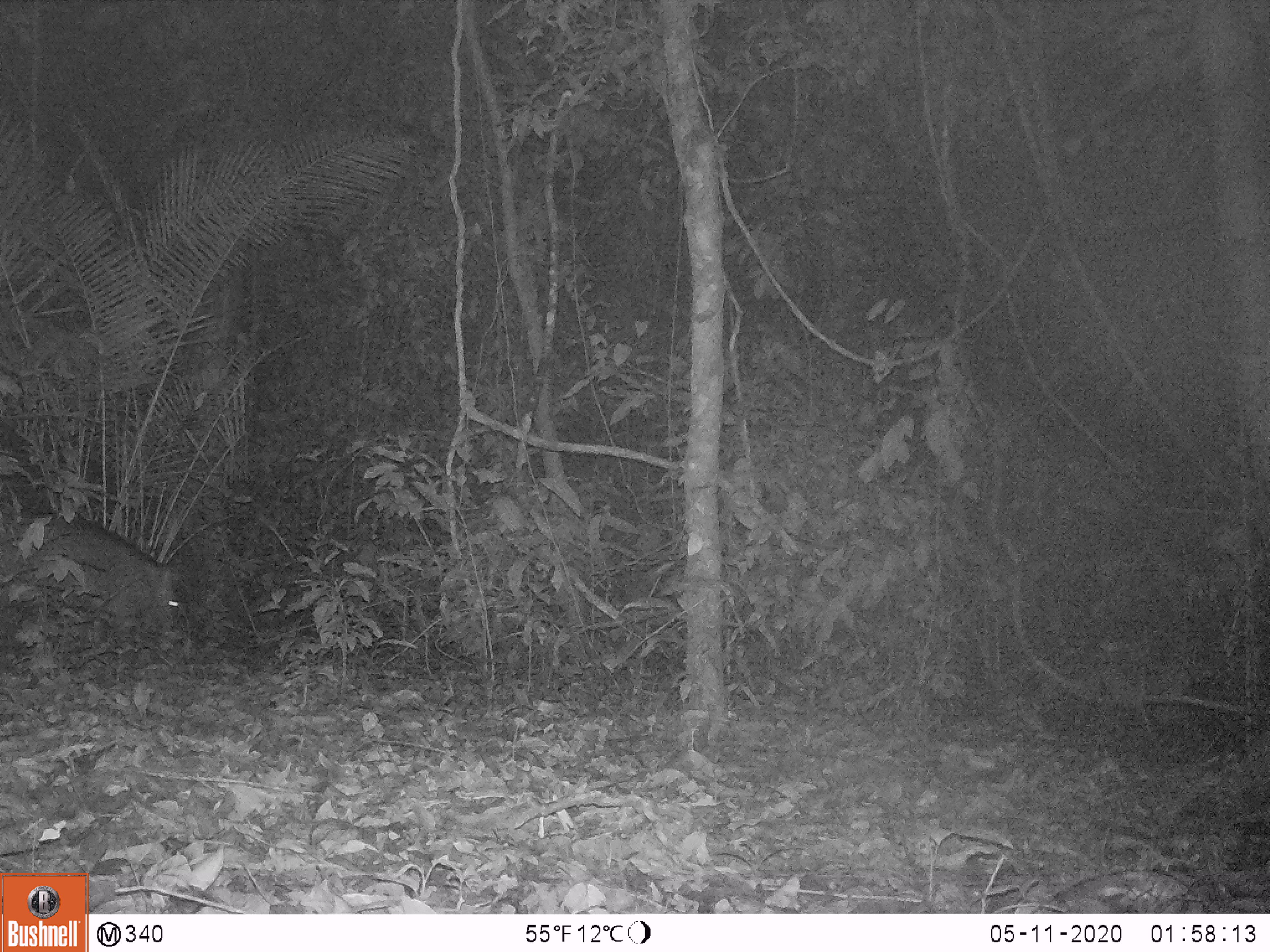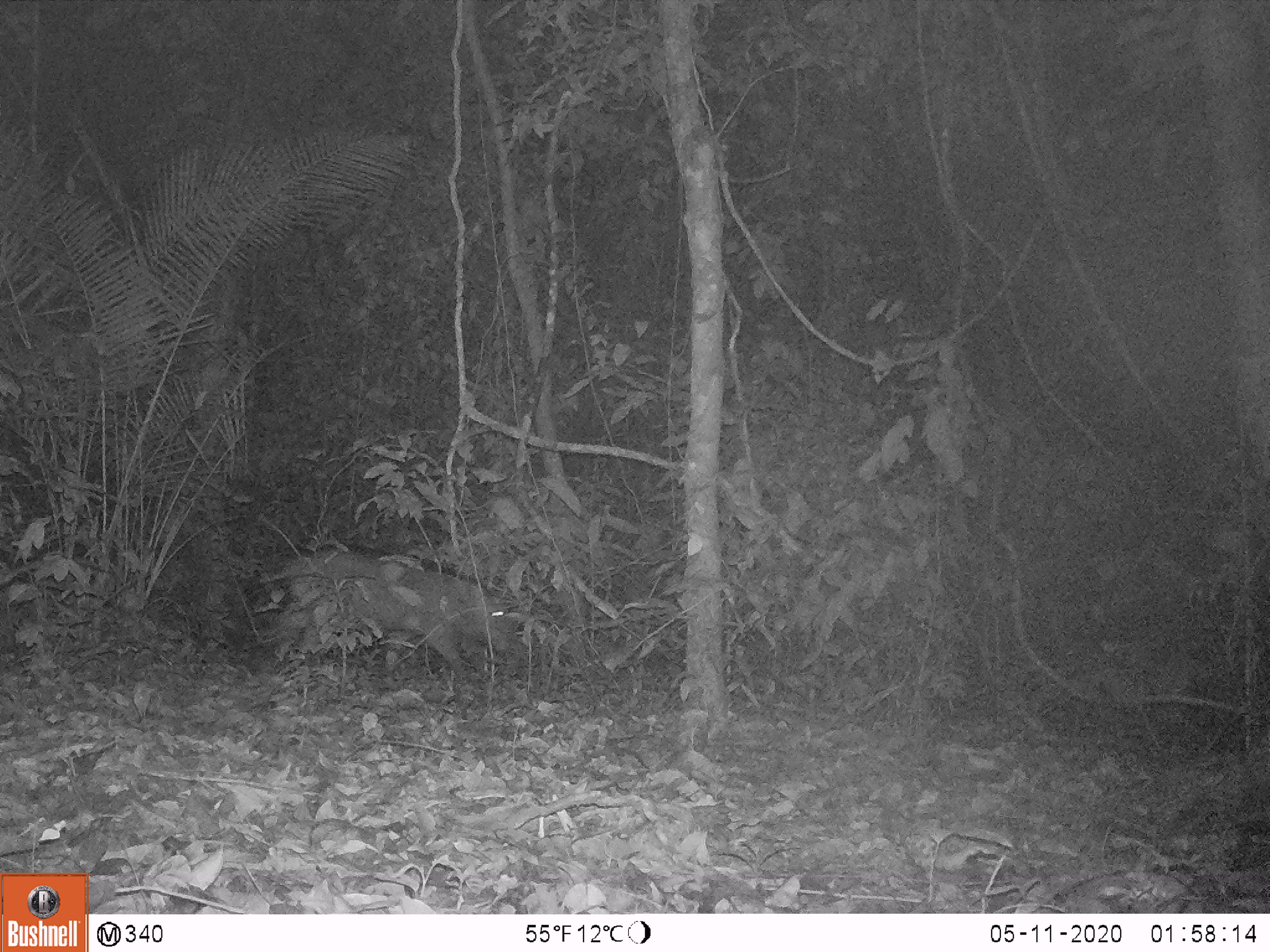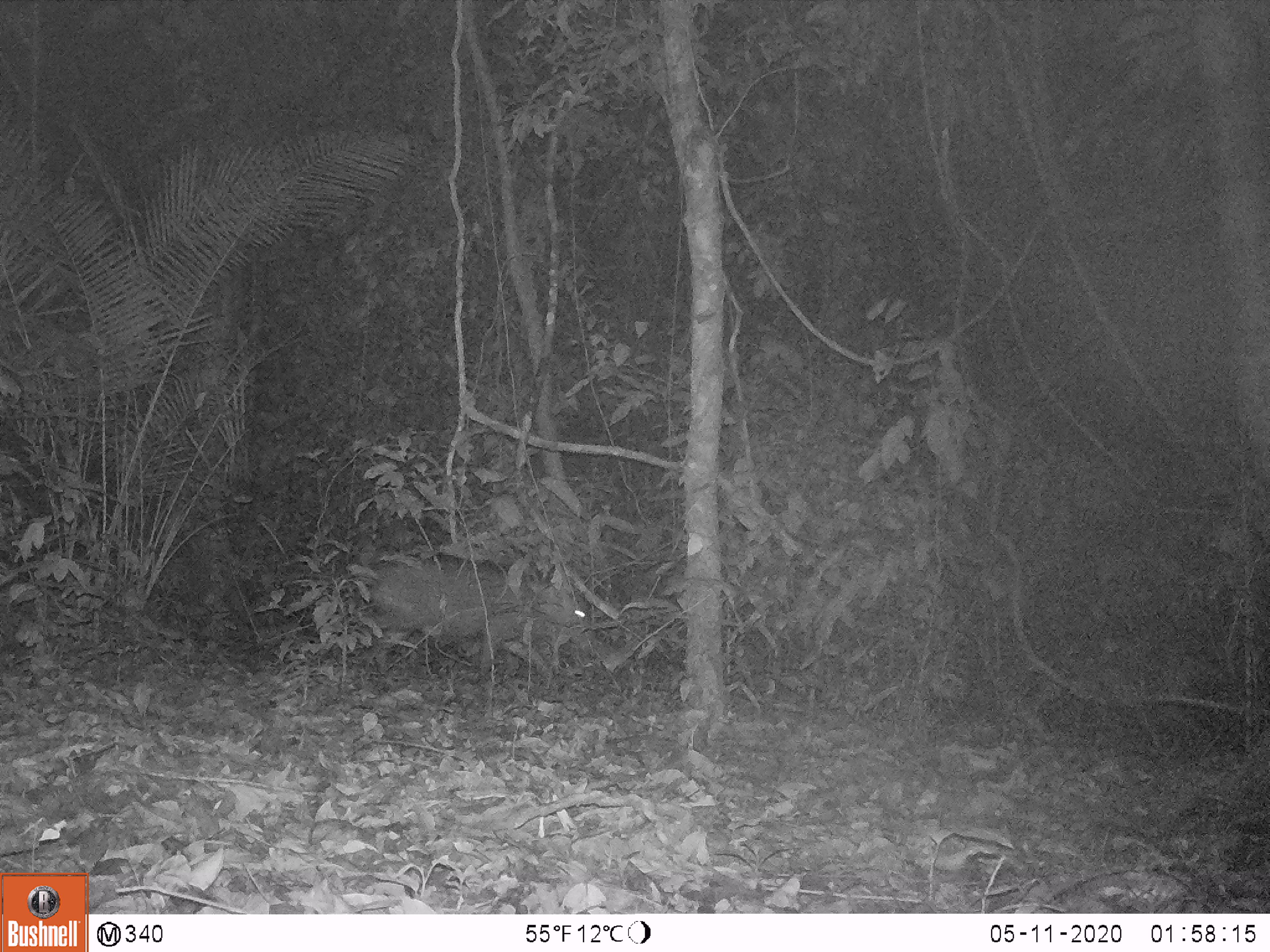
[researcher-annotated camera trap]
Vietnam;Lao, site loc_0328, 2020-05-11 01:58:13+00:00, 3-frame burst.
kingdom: Animalia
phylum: Chordata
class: Mammalia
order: Artiodactyla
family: Suidae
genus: Sus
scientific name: Sus scrofa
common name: eurasian wild pig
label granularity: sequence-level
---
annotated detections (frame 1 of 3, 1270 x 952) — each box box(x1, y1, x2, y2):
eurasian wild pig: box(0, 511, 182, 630)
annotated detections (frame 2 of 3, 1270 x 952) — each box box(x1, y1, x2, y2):
eurasian wild pig: box(269, 546, 509, 673)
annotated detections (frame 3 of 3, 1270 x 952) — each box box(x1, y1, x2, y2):
eurasian wild pig: box(358, 549, 594, 681)